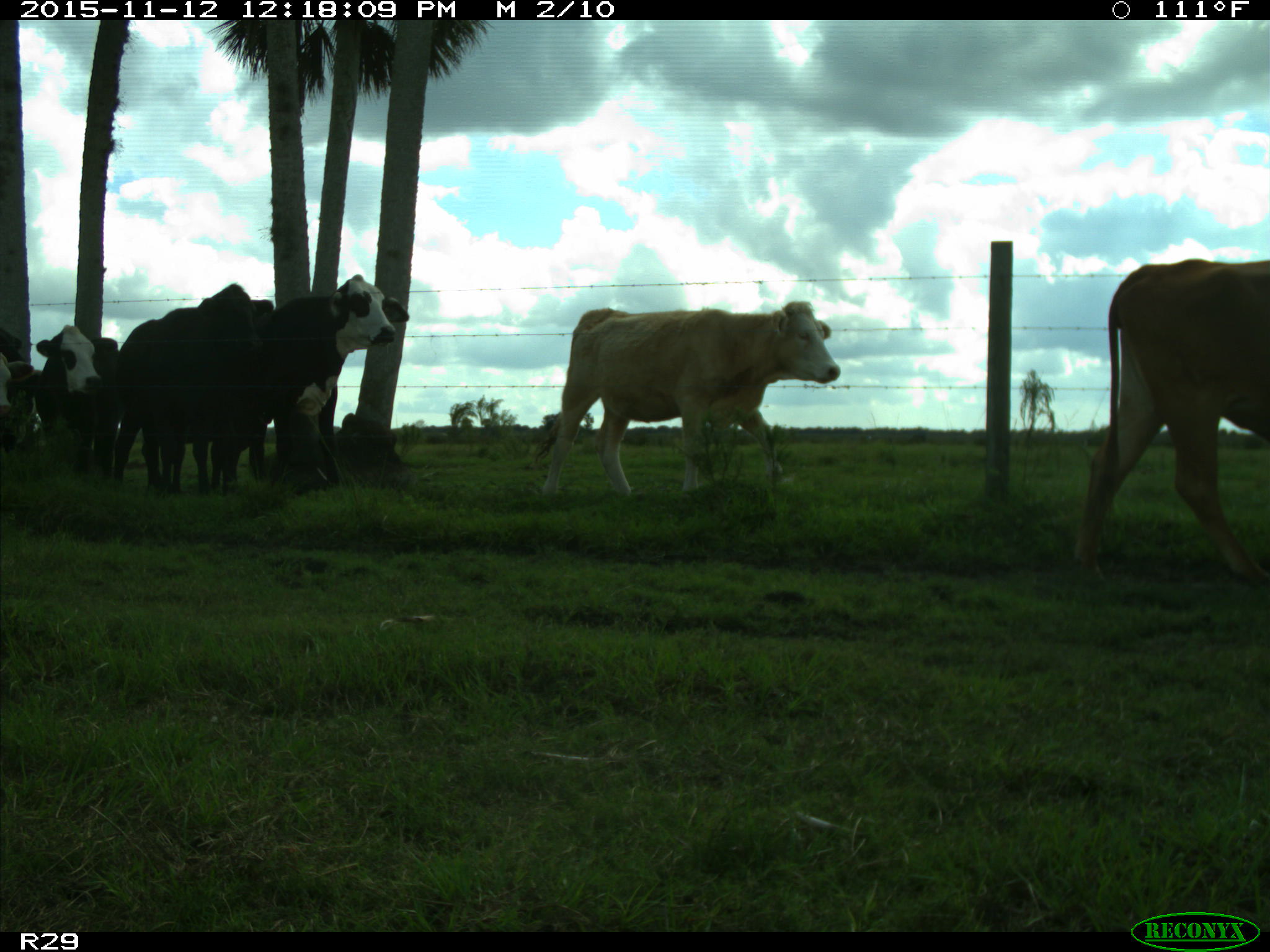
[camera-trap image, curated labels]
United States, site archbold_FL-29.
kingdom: Animalia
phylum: Chordata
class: Mammalia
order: Artiodactyla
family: Bovidae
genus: Bos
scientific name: Bos taurus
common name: domestic cow